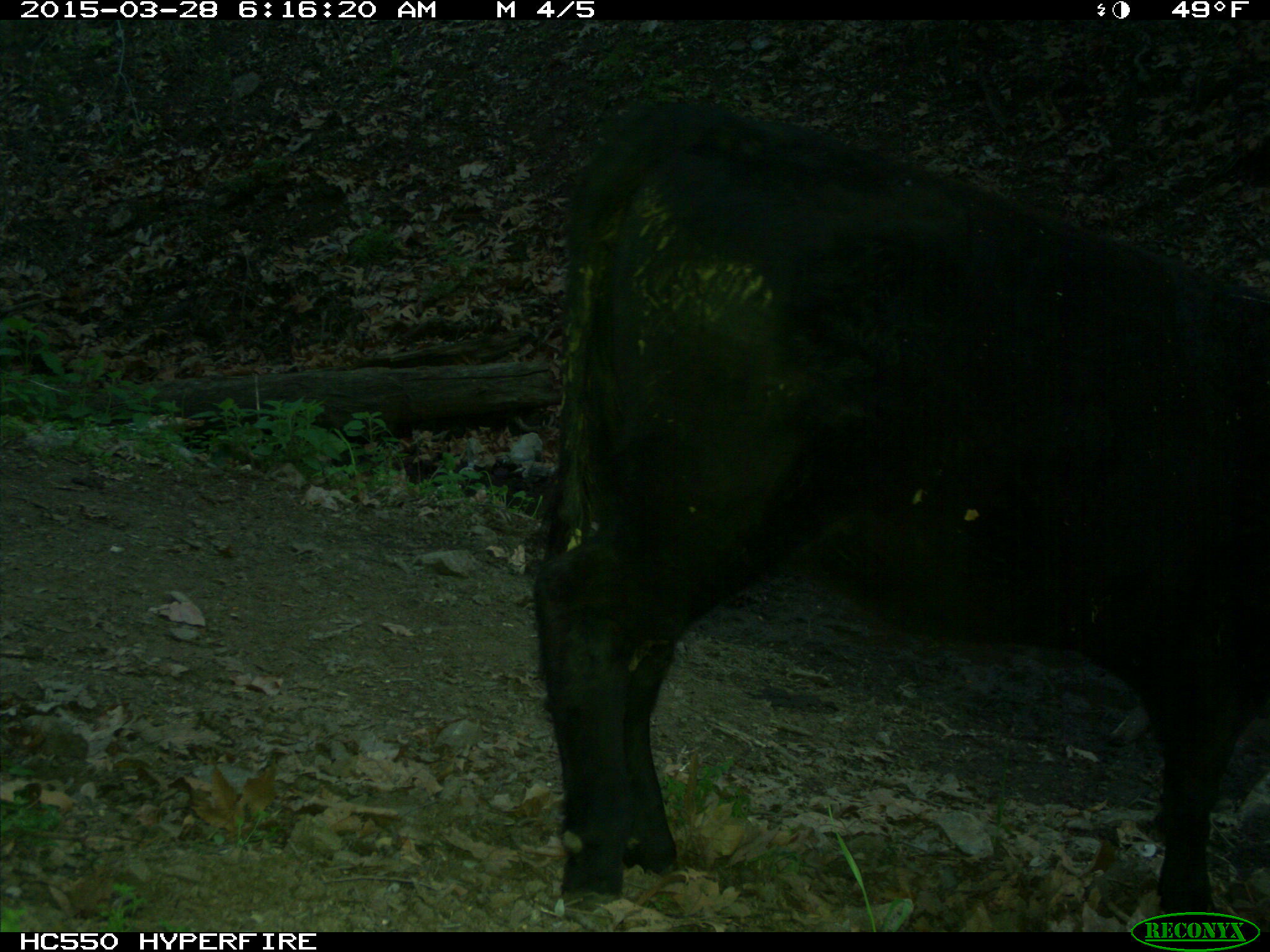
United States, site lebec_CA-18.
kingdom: Animalia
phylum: Chordata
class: Mammalia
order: Artiodactyla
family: Bovidae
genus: Bos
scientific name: Bos taurus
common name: domestic cow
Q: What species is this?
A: Bos taurus (domestic cow).